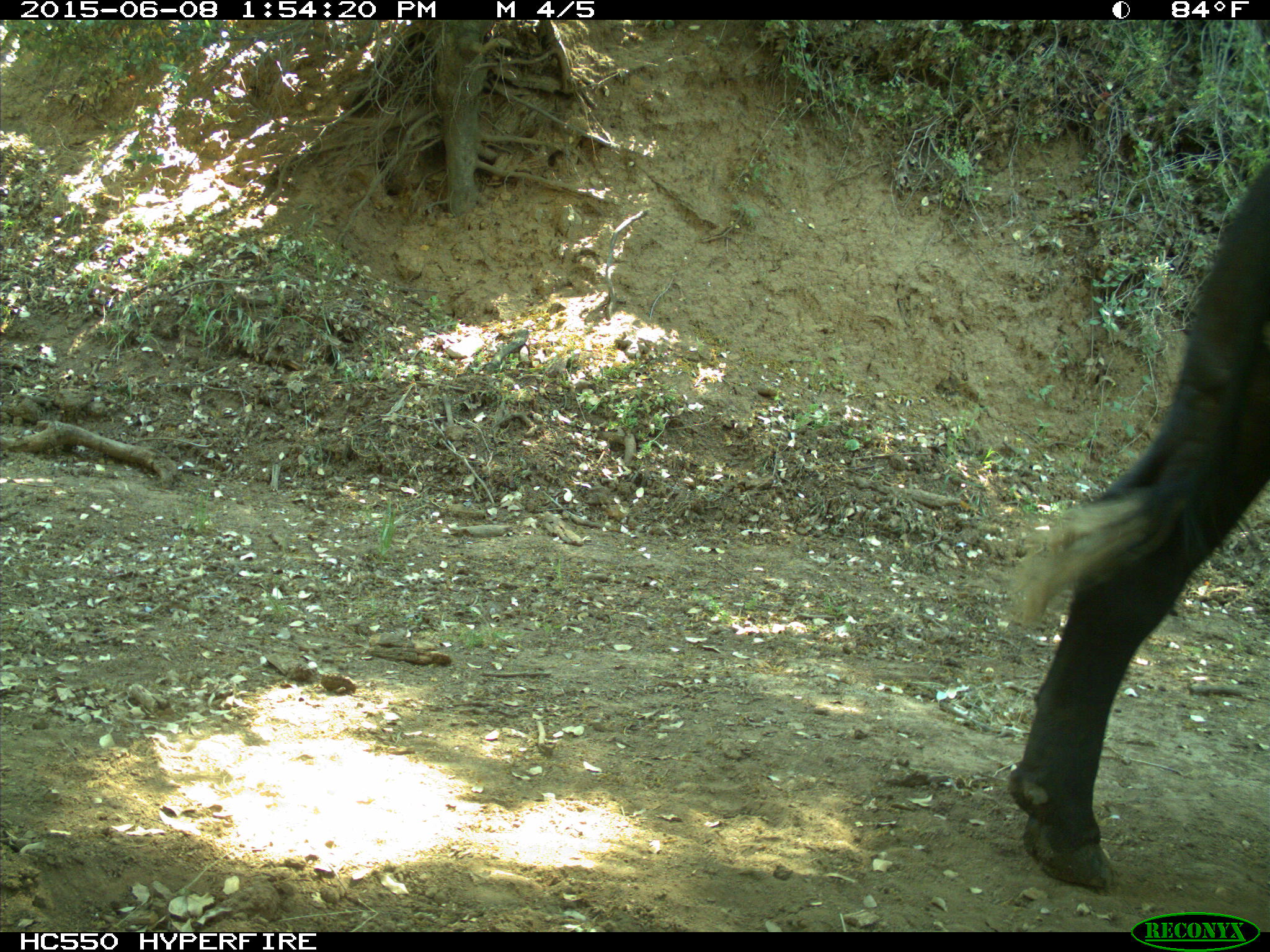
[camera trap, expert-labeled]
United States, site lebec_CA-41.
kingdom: Animalia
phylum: Chordata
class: Mammalia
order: Artiodactyla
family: Bovidae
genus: Bos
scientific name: Bos taurus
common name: domestic cow